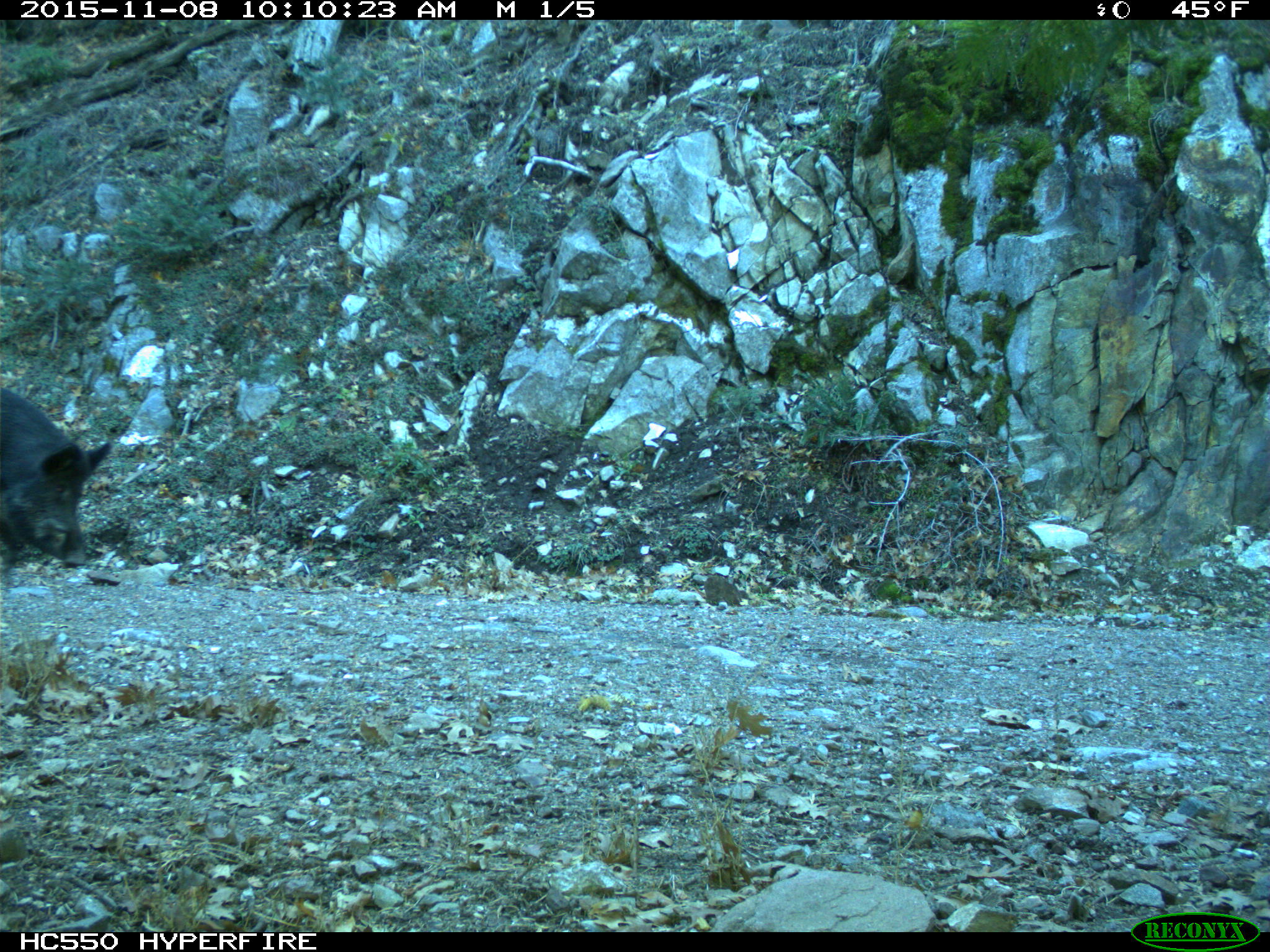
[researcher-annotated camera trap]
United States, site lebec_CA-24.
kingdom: Animalia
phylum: Chordata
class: Mammalia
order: Artiodactyla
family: Suidae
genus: Sus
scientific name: Sus scrofa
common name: wild boar